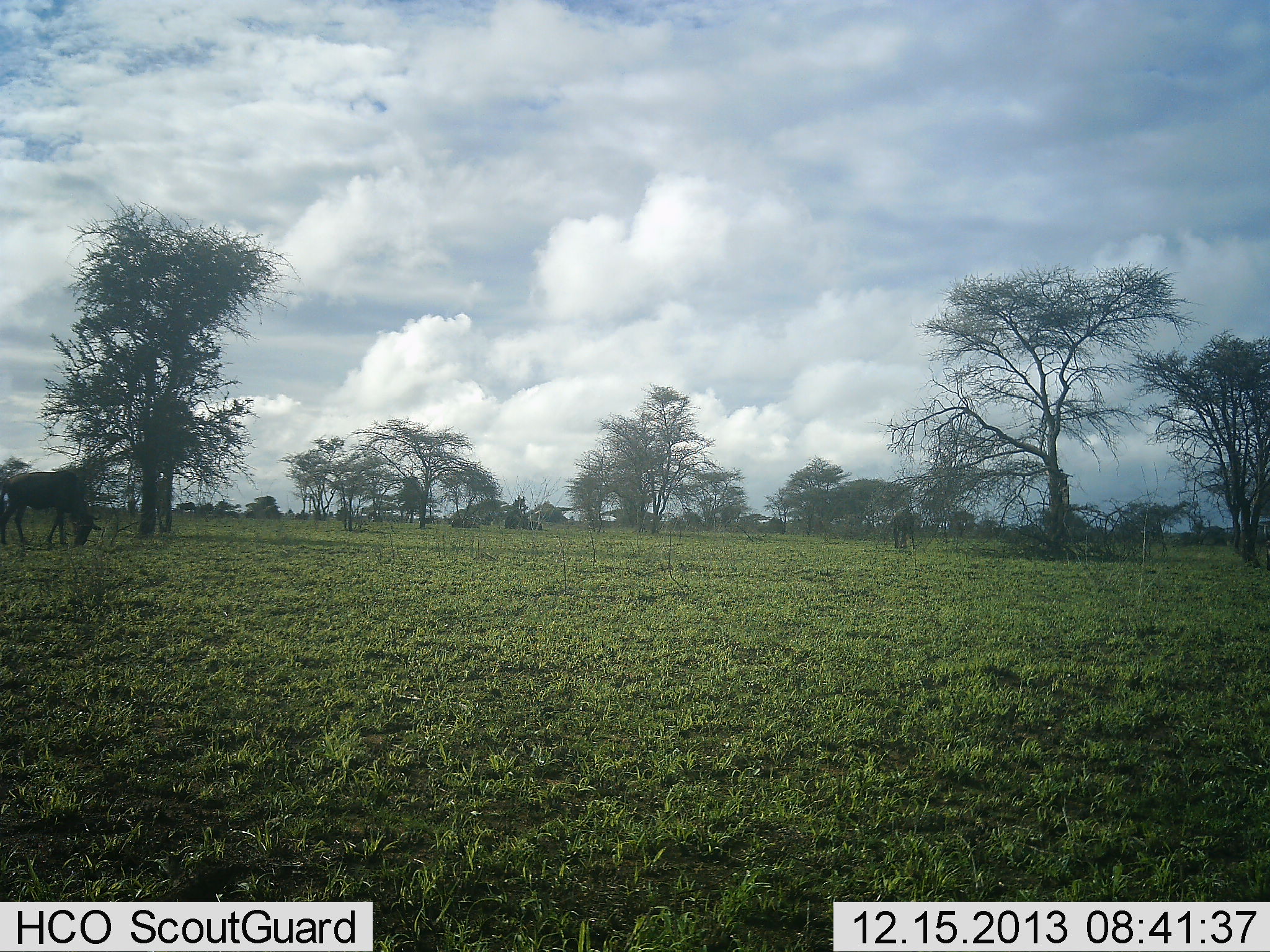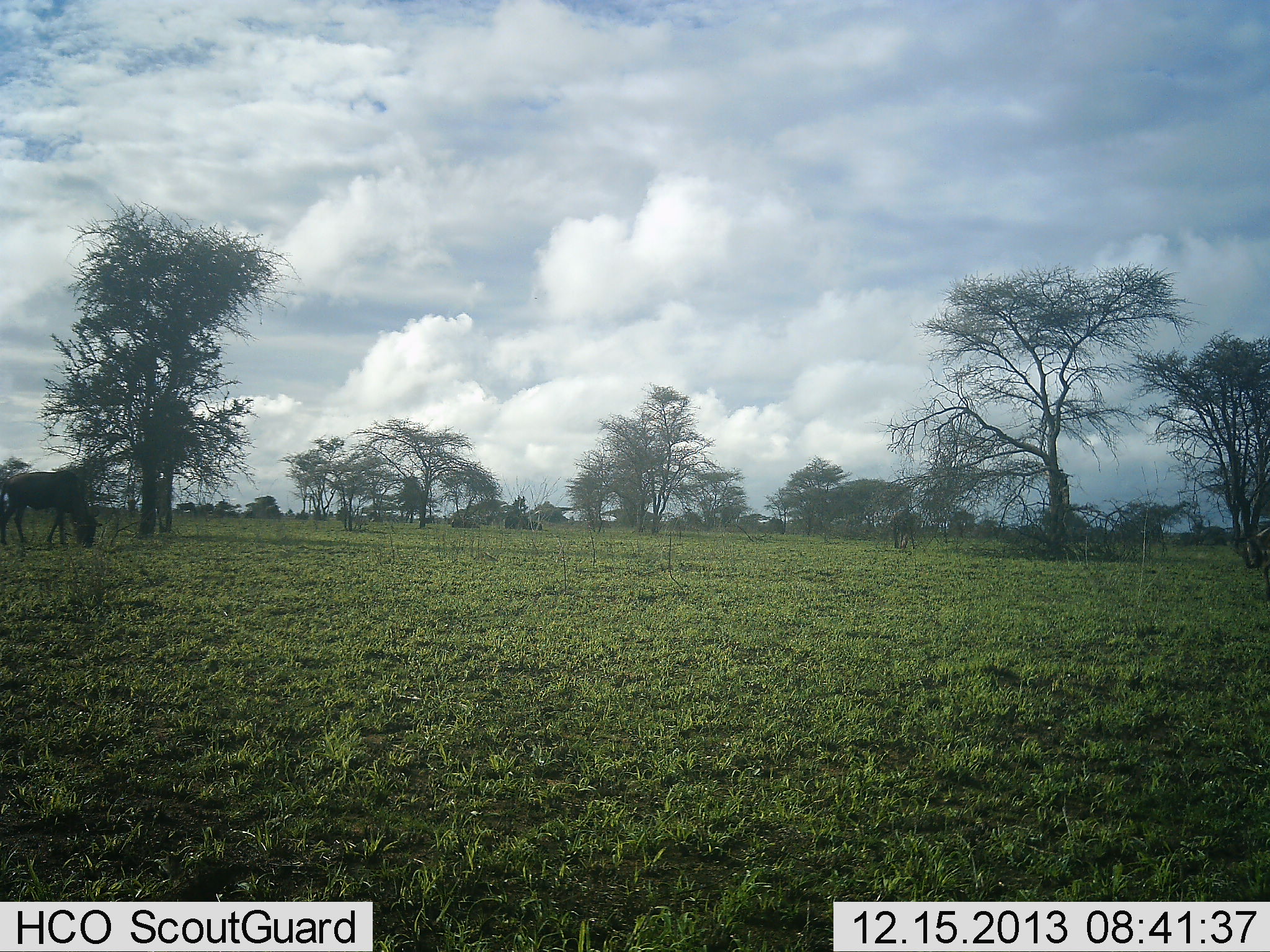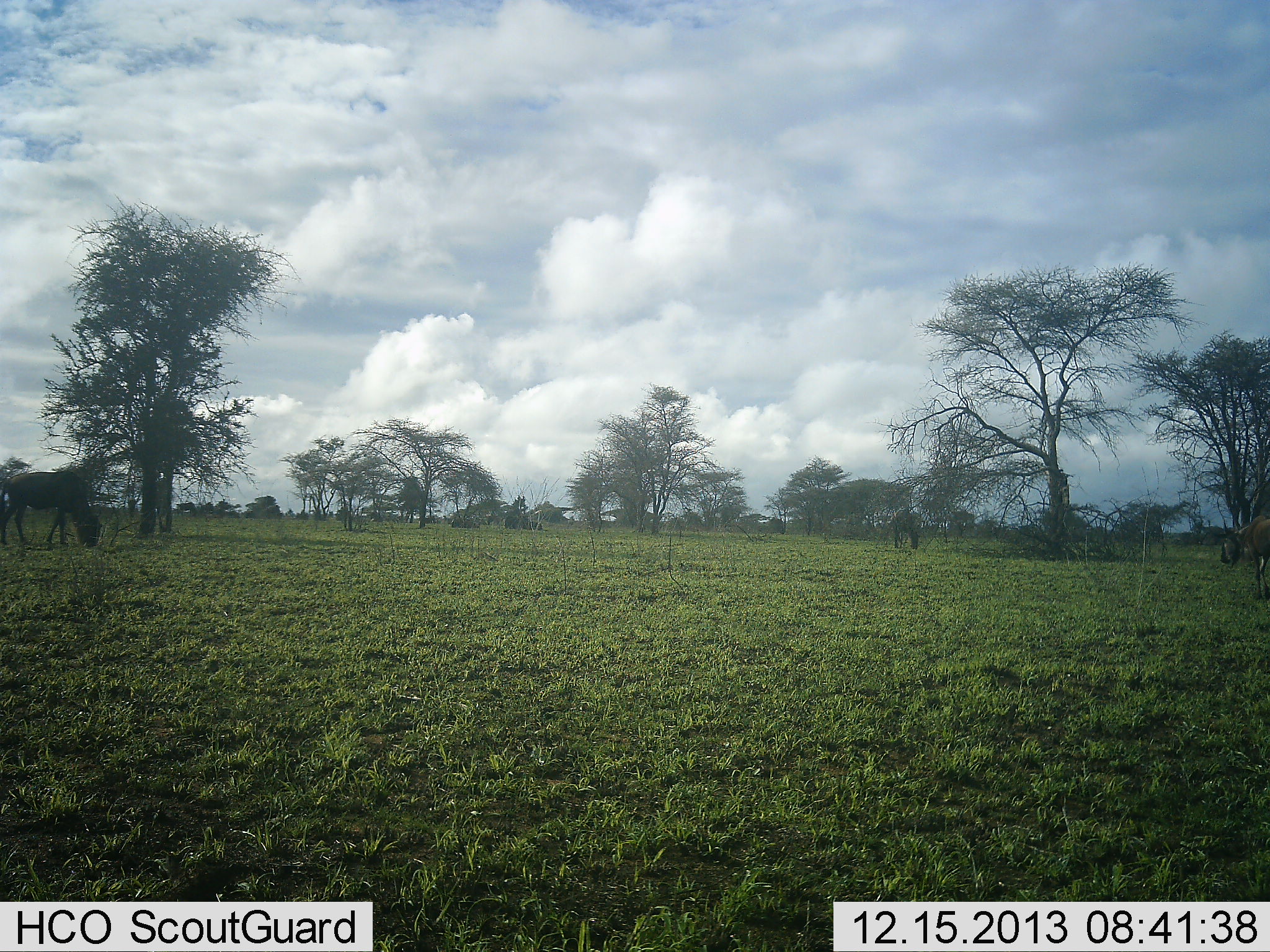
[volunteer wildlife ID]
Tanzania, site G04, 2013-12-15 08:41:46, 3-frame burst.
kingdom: Animalia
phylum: Chordata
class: Mammalia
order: Artiodactyla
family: Bovidae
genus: Connochaetes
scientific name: Connochaetes taurinus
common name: blue wildebeest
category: wildebeest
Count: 2.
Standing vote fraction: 14%.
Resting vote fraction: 0%.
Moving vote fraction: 14%.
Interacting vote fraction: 0%.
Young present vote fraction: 0%.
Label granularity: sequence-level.